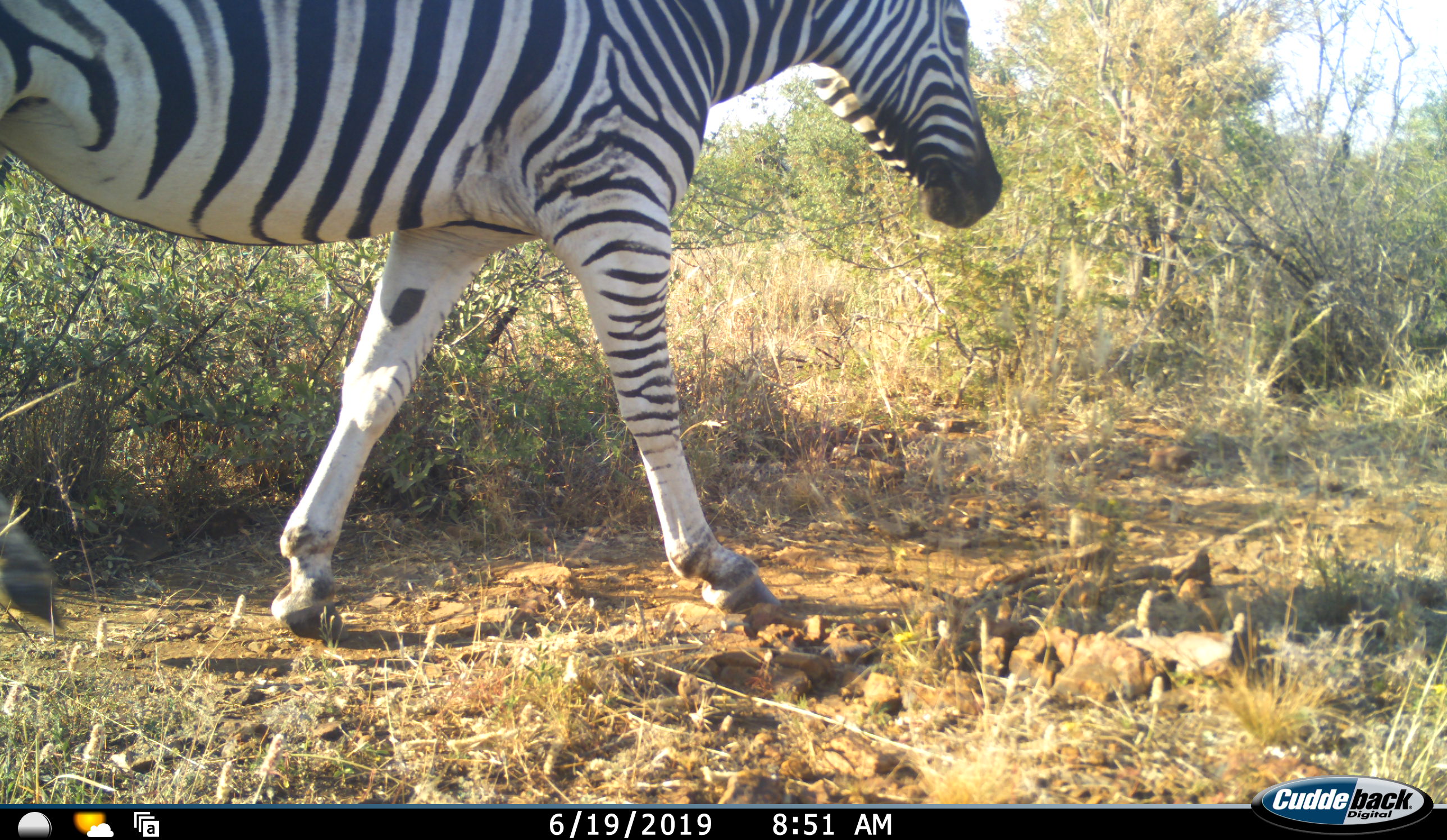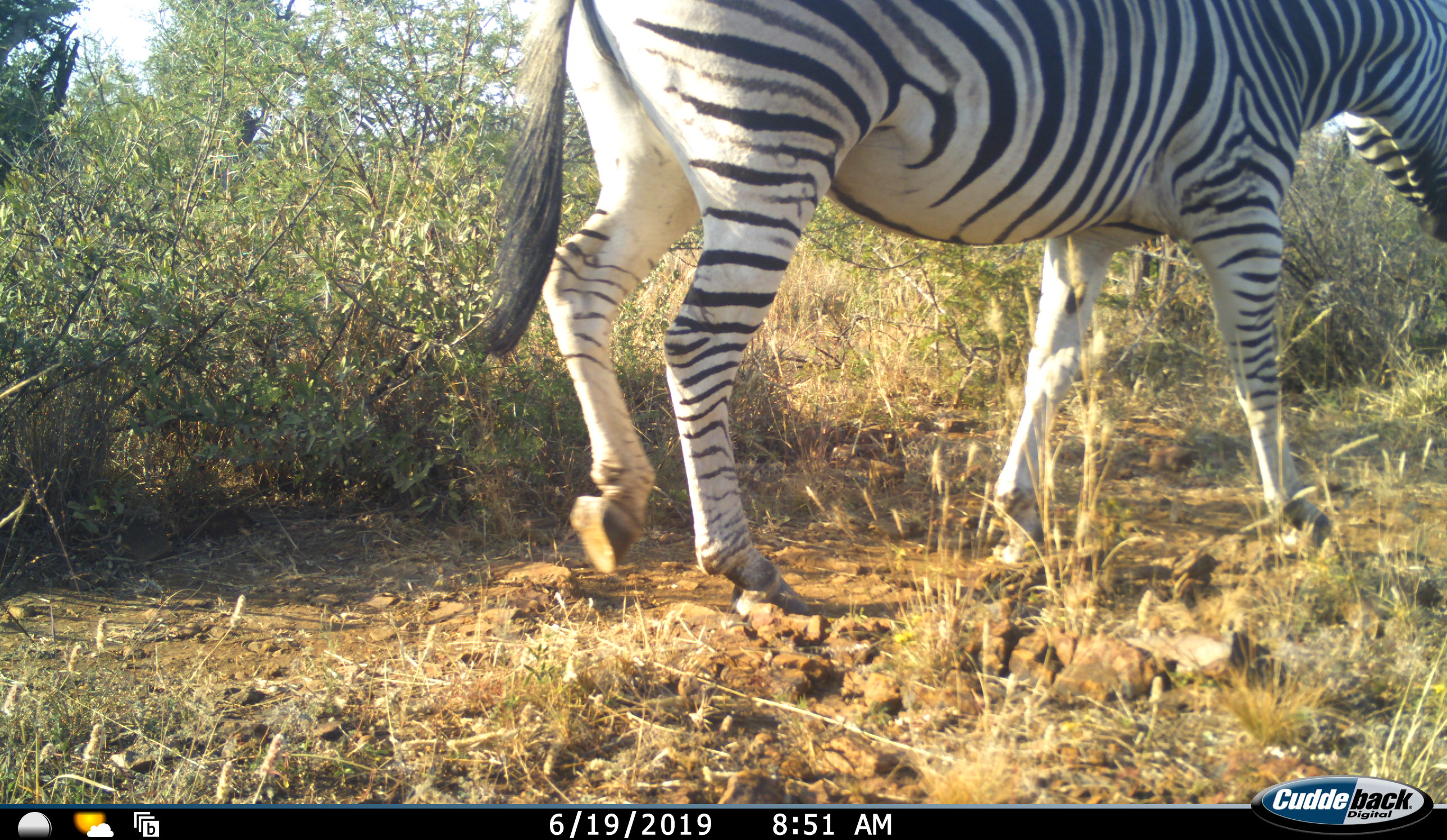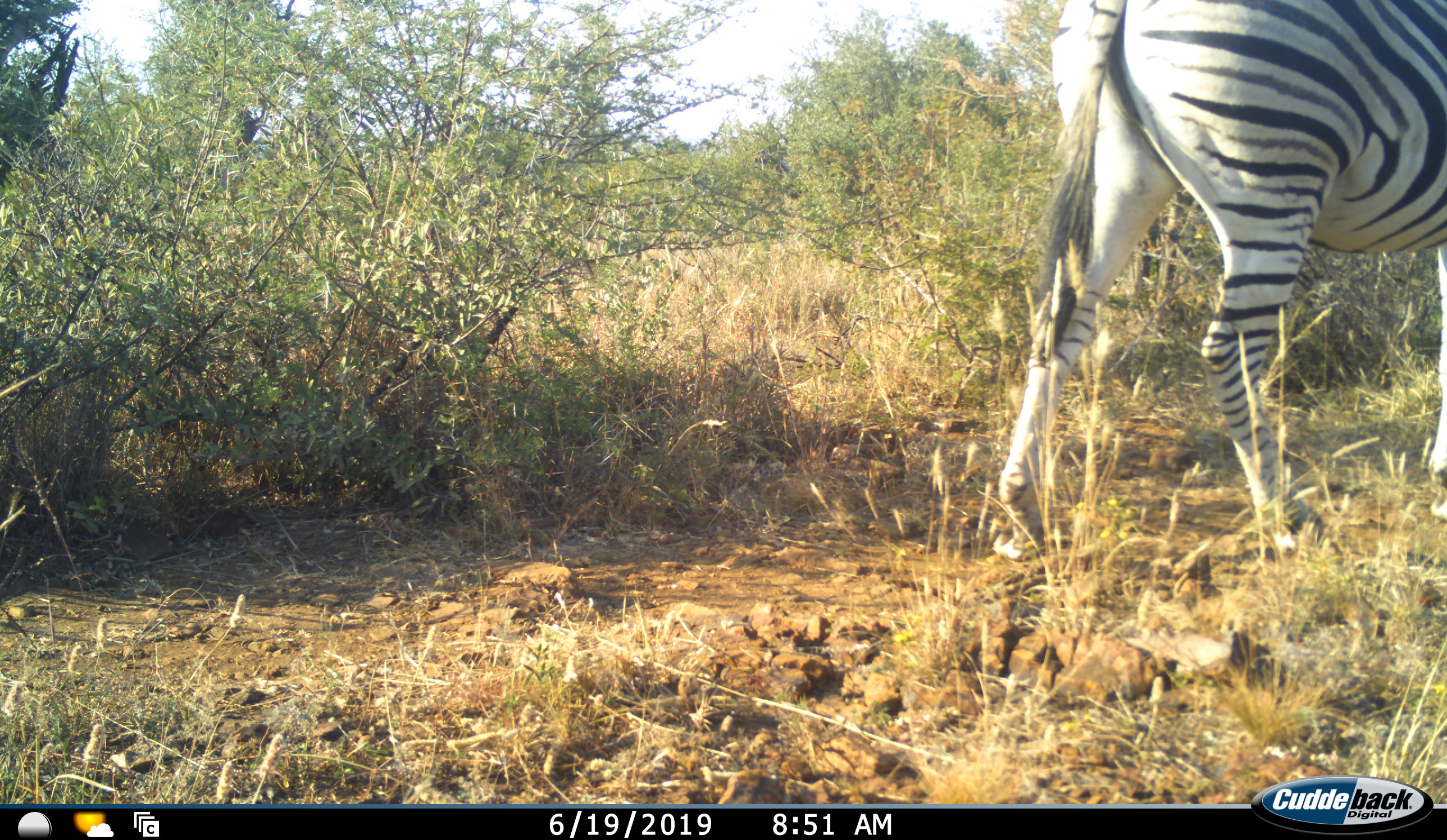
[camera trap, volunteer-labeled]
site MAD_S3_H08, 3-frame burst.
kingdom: Animalia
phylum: Chordata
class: Mammalia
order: Perissodactyla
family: Equidae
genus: Equus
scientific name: Equus quagga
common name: plains zebra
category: zebraplains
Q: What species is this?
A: Zebraplains (plains zebra) (Equus quagga).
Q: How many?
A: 1.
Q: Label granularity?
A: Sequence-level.